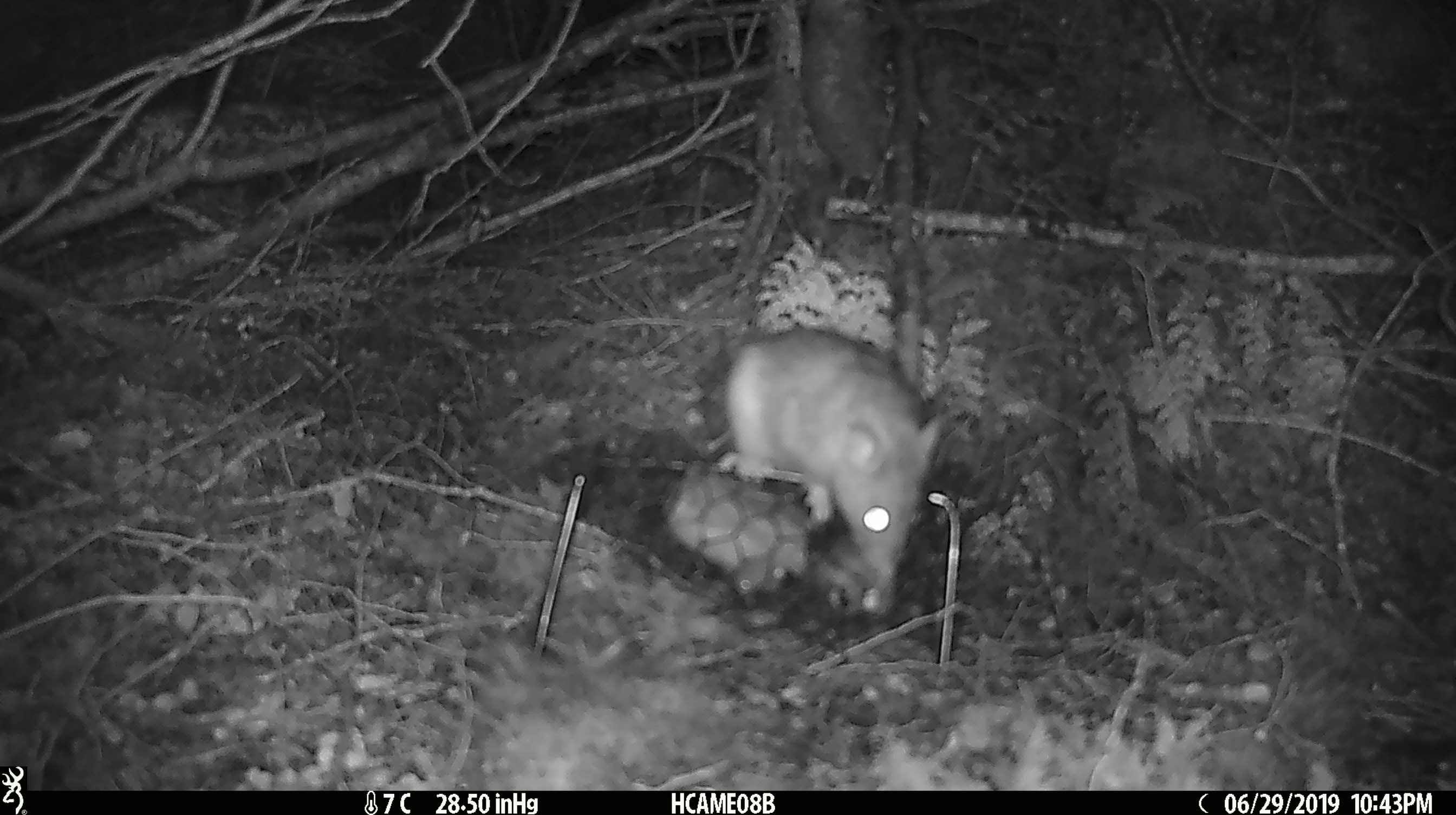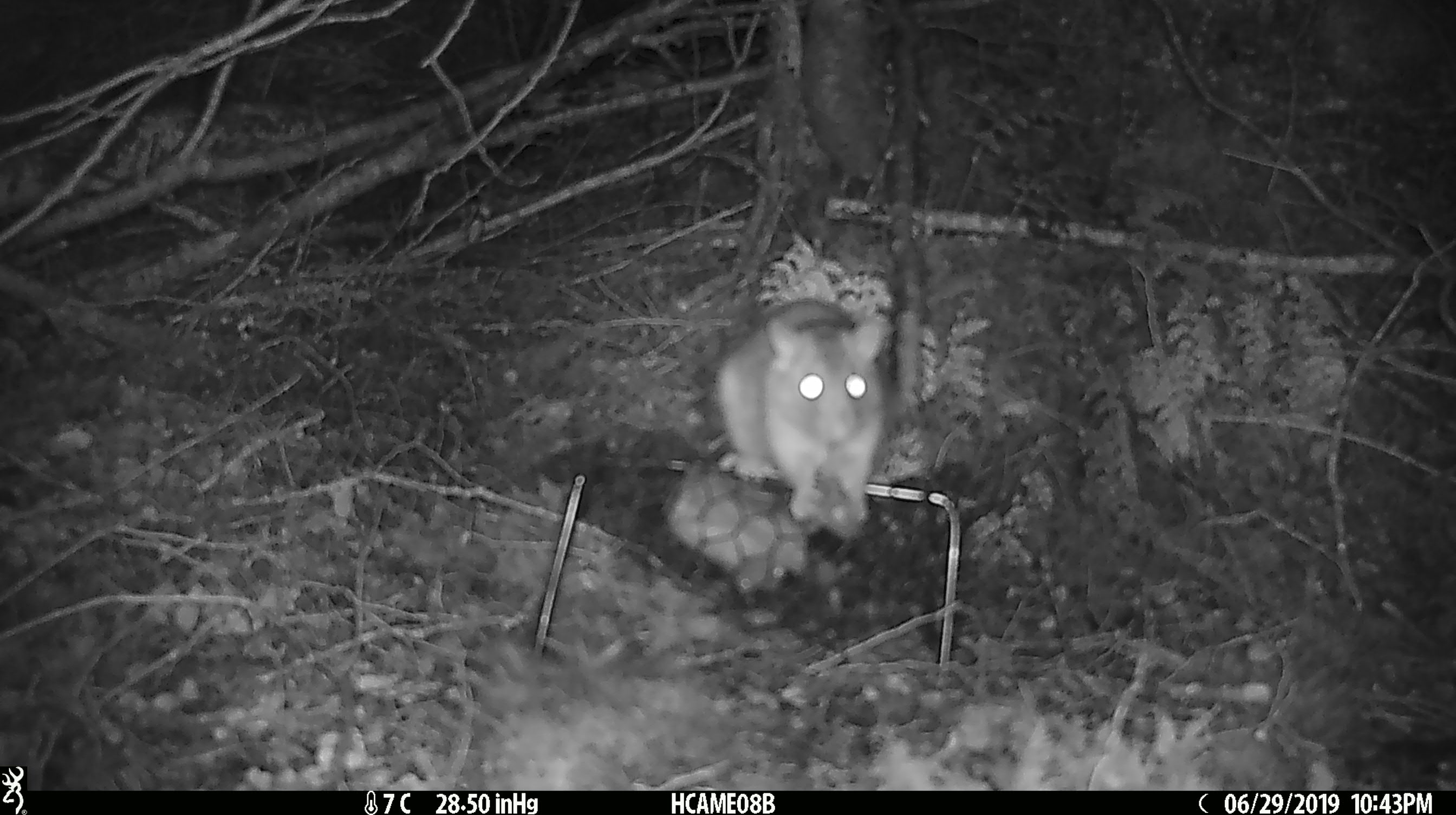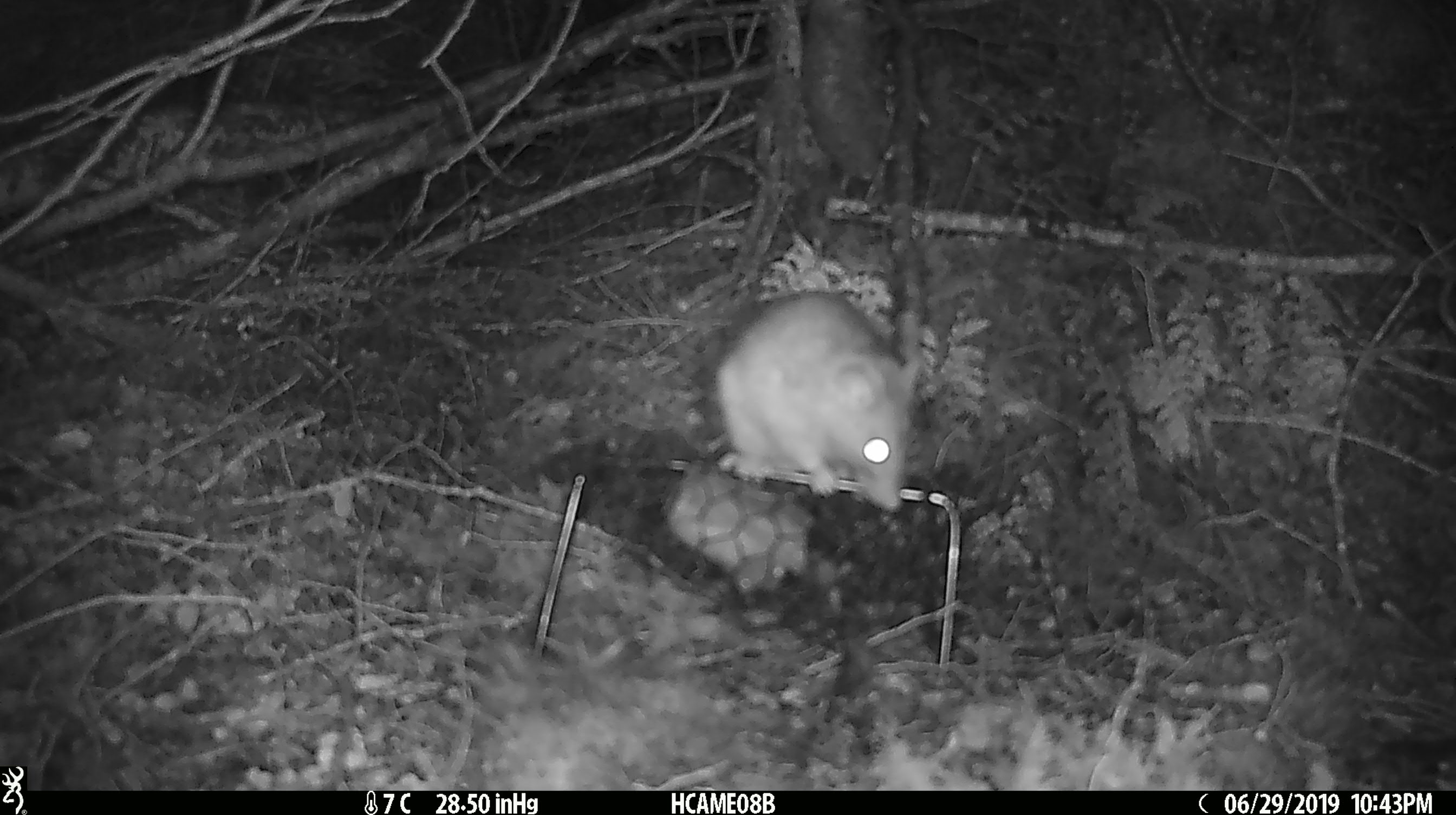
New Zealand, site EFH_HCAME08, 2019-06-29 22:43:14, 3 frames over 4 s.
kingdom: Animalia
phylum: Chordata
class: Mammalia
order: Rodentia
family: Muridae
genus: Rattus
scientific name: Rattus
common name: rat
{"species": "rat (Rattus)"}